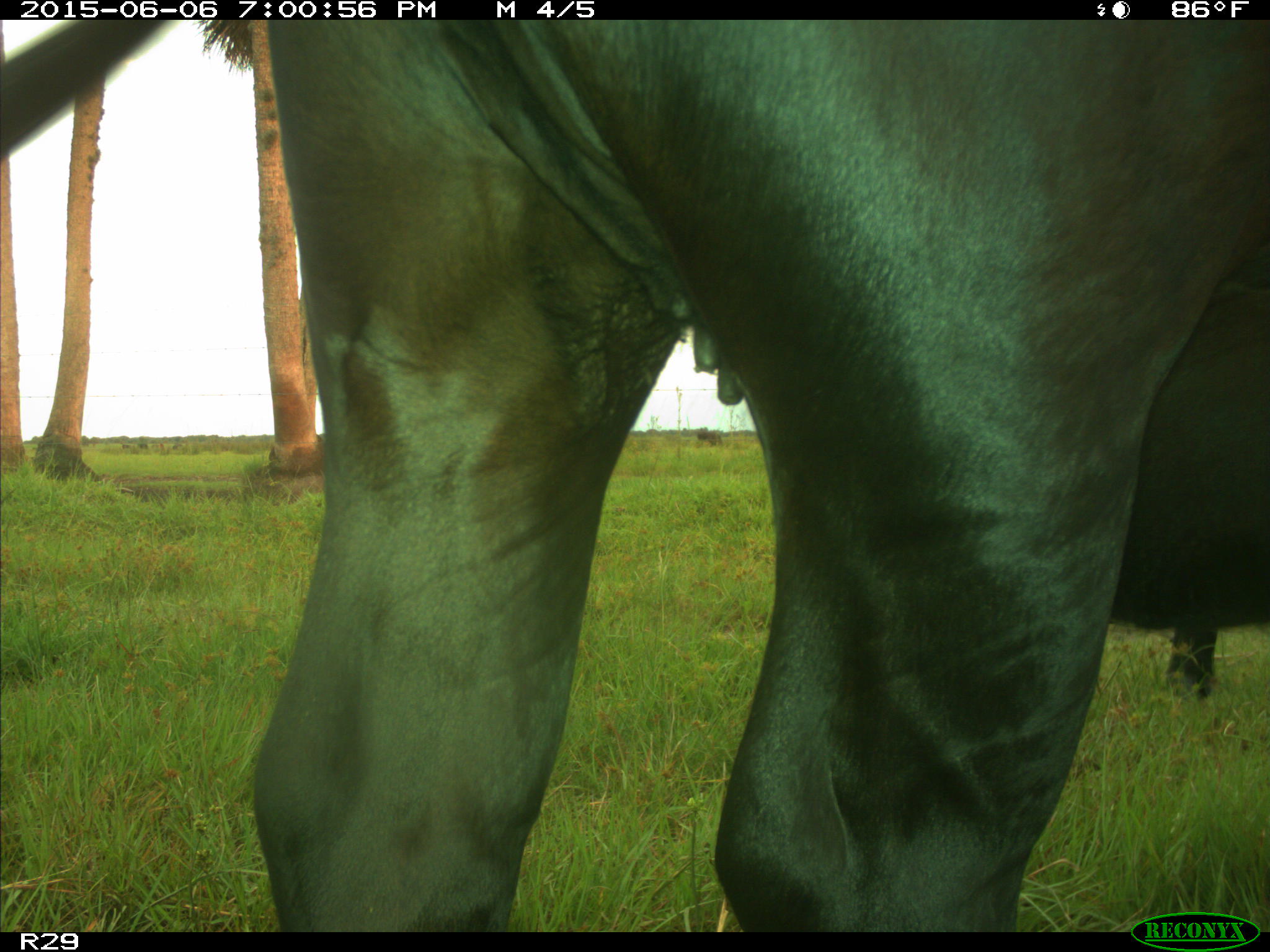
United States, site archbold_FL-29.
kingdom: Animalia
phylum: Chordata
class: Mammalia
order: Artiodactyla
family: Bovidae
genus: Bos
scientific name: Bos taurus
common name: domestic cow